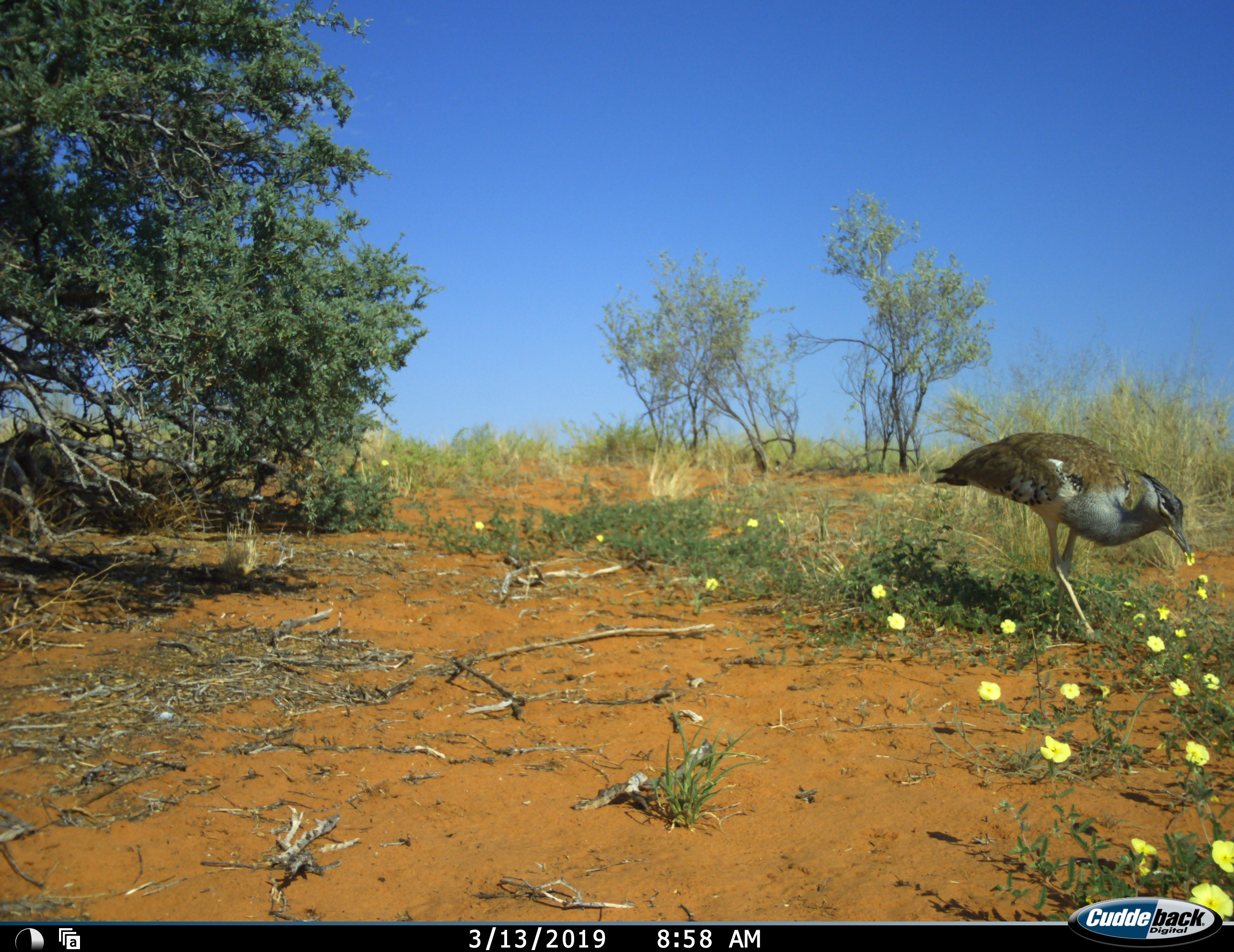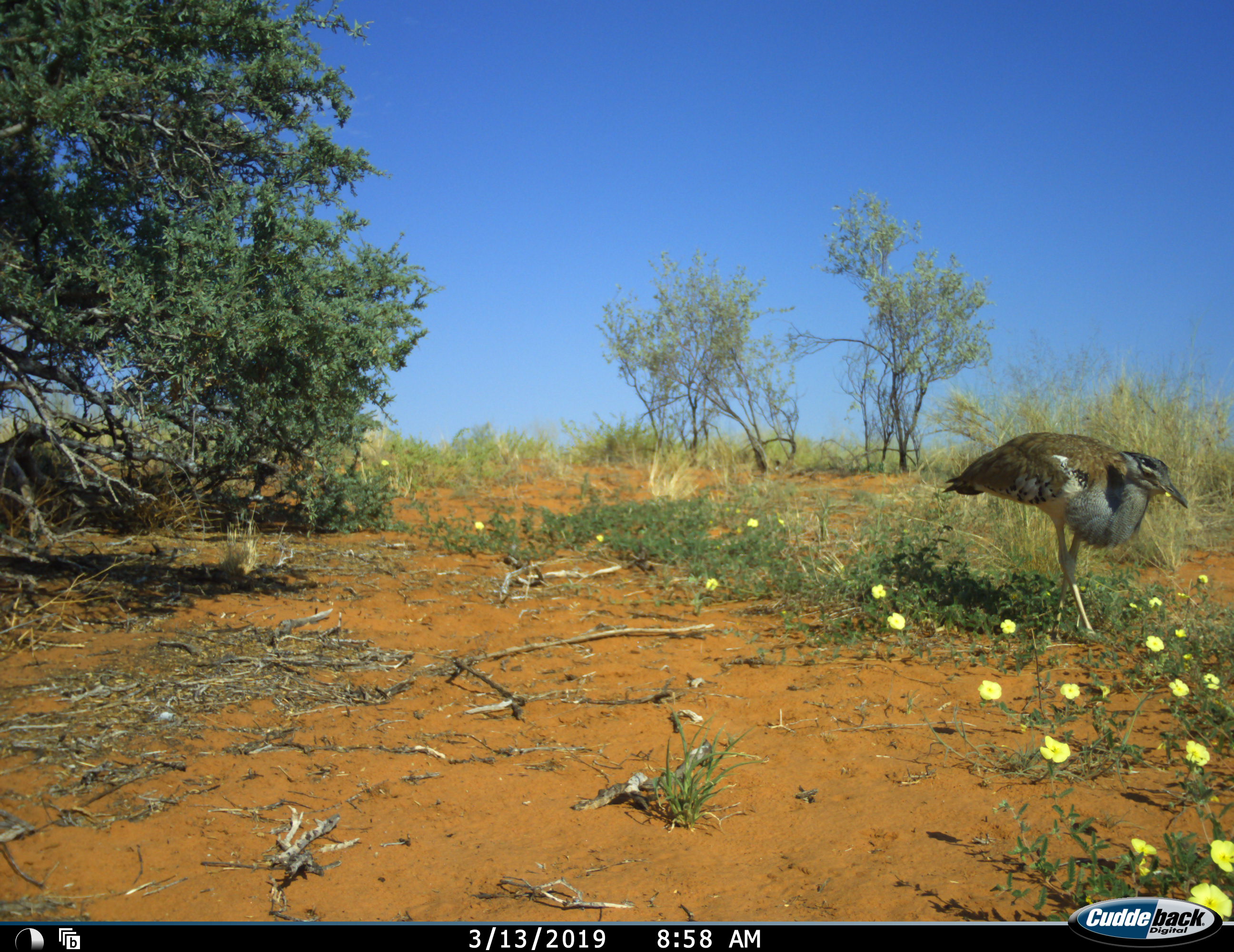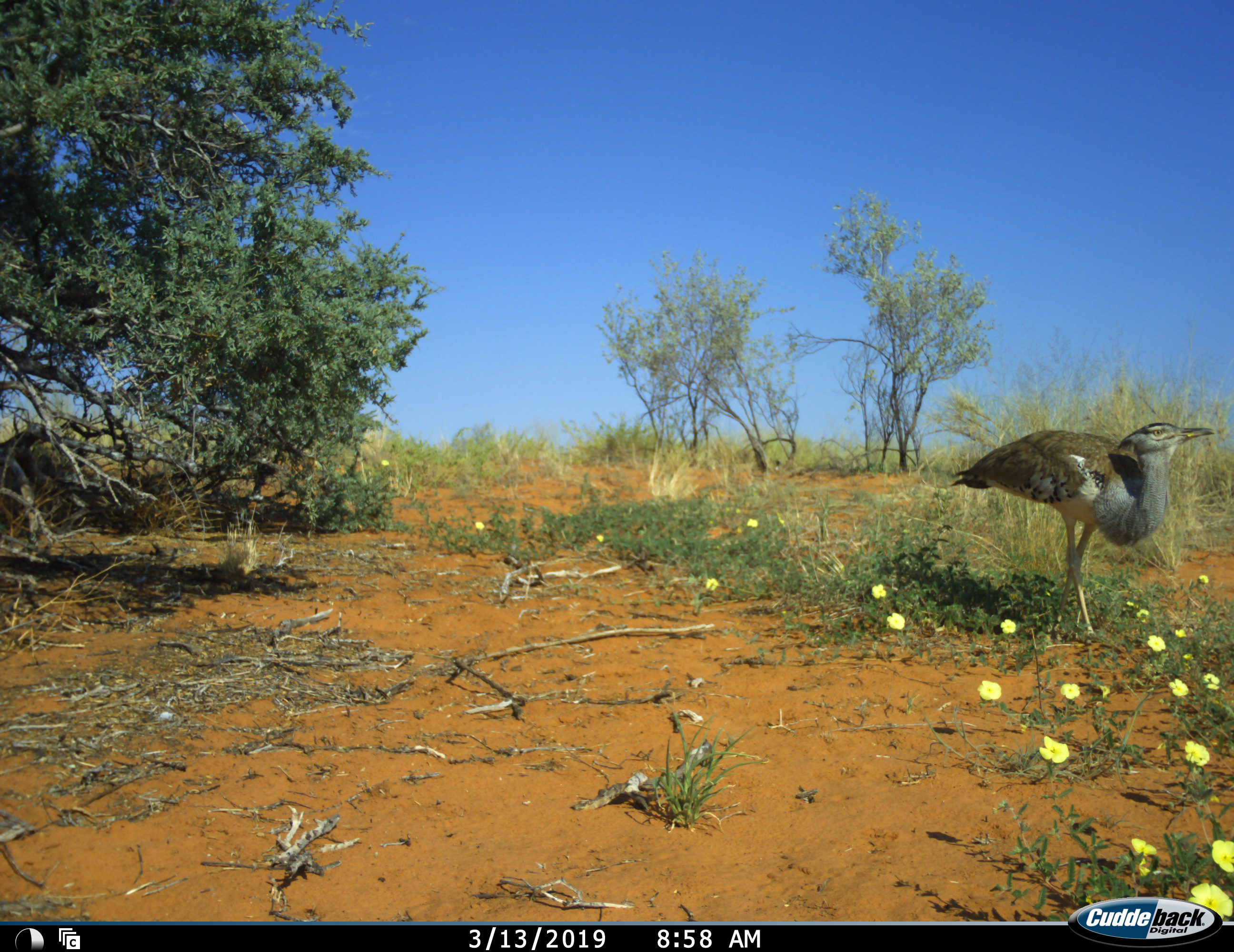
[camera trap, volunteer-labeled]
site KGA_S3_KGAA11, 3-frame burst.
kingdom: Animalia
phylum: Chordata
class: Aves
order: Otidiformes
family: Otididae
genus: Ardeotis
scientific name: Ardeotis kori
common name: kori bustard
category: bustardkori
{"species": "bustardkori (kori bustard) (Ardeotis kori)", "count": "1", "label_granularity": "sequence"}